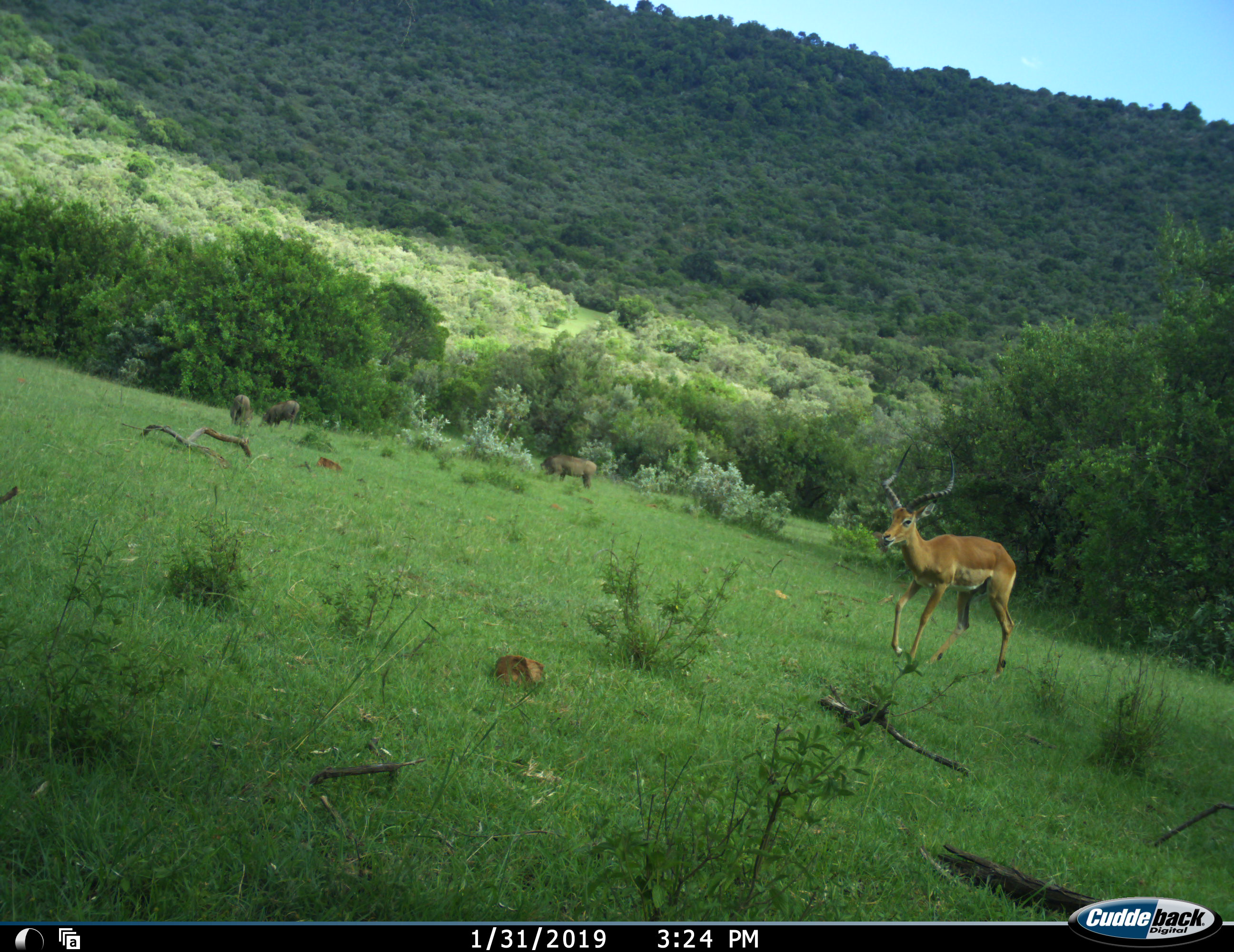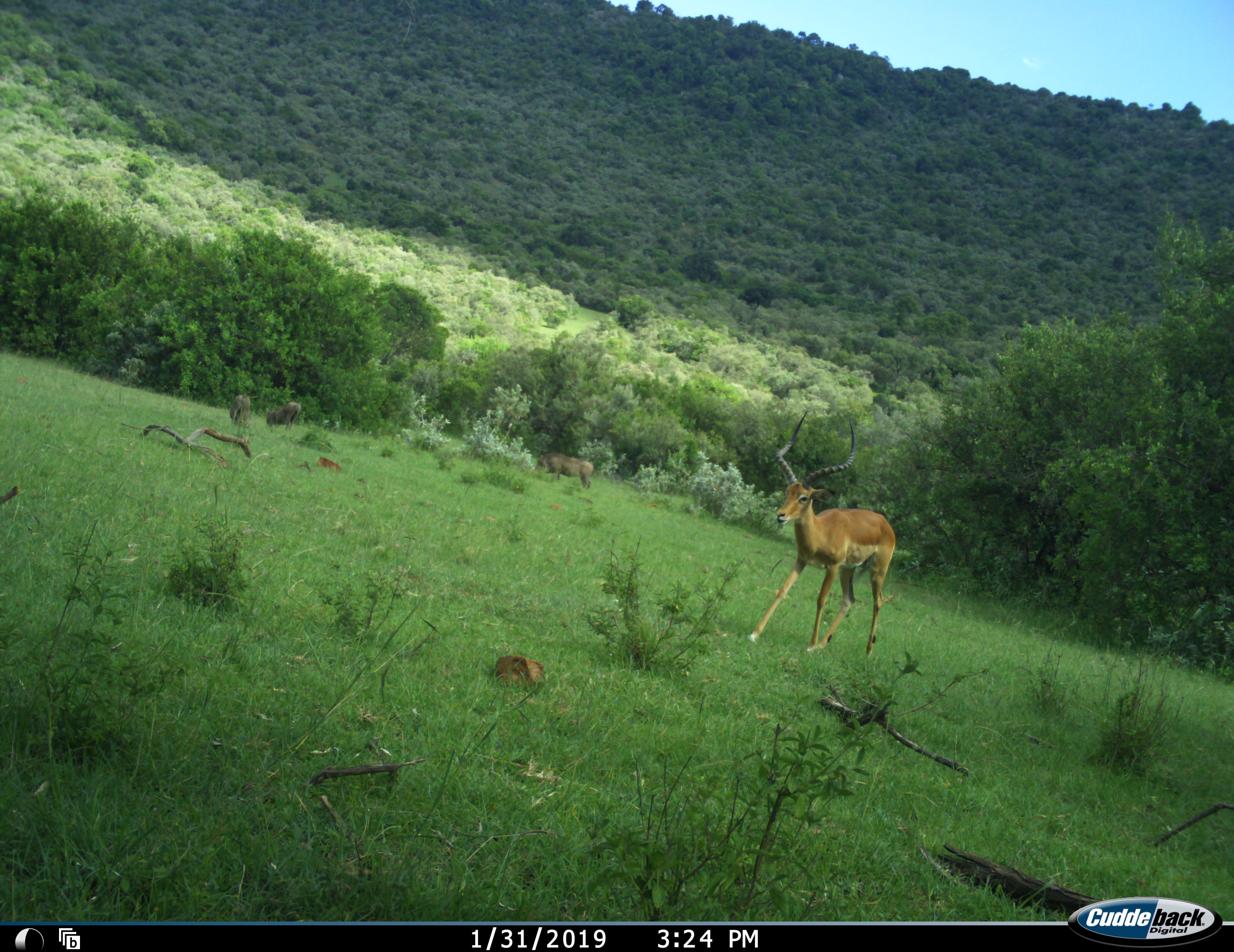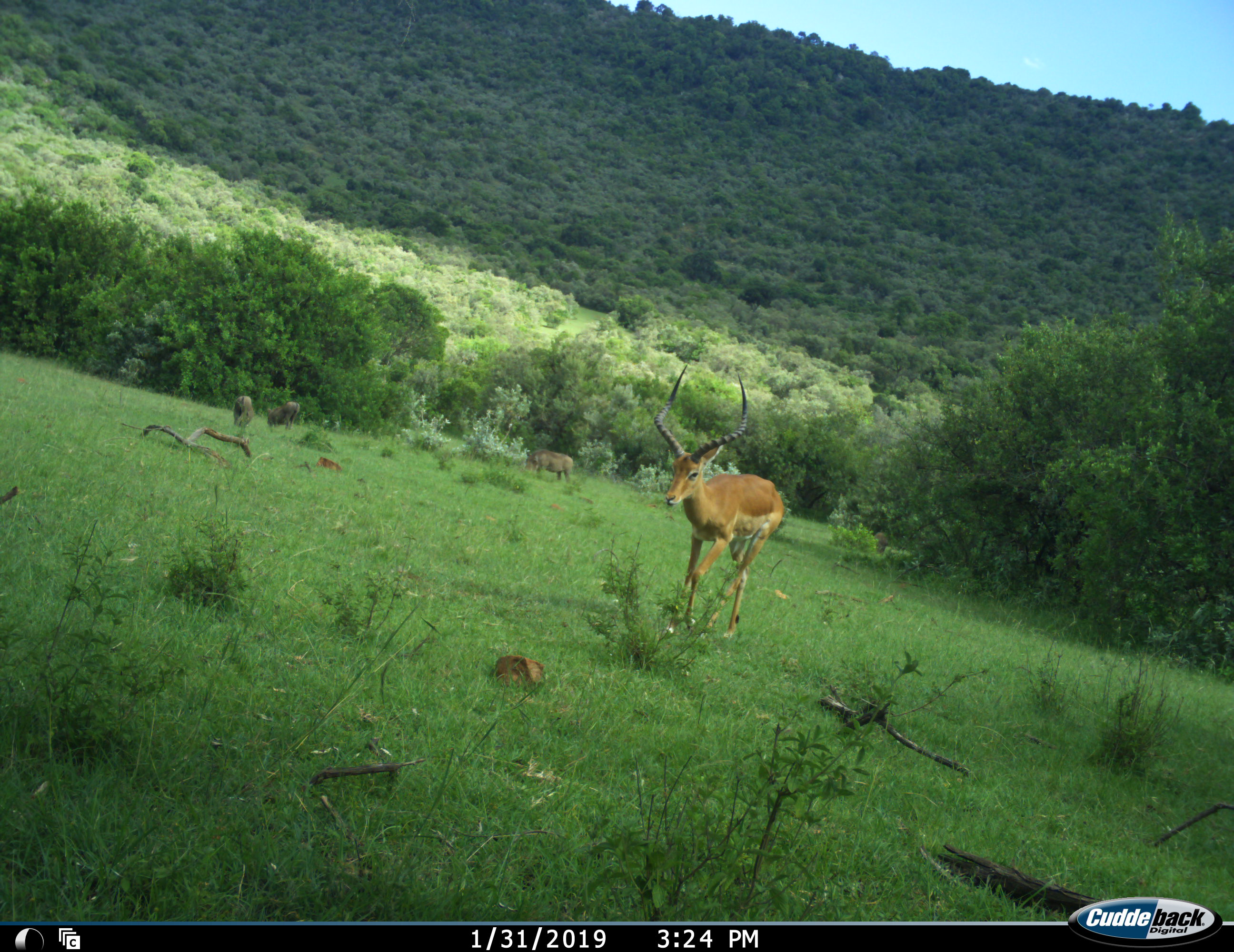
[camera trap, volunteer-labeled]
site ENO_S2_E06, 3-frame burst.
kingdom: Animalia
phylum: Chordata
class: Mammalia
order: Artiodactyla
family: Bovidae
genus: Aepyceros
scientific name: Aepyceros melampus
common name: impala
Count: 1.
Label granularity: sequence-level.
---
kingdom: Animalia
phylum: Chordata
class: Mammalia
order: Artiodactyla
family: Suidae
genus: Phacochoerus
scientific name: Phacochoerus africanus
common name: warthog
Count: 3.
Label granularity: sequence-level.